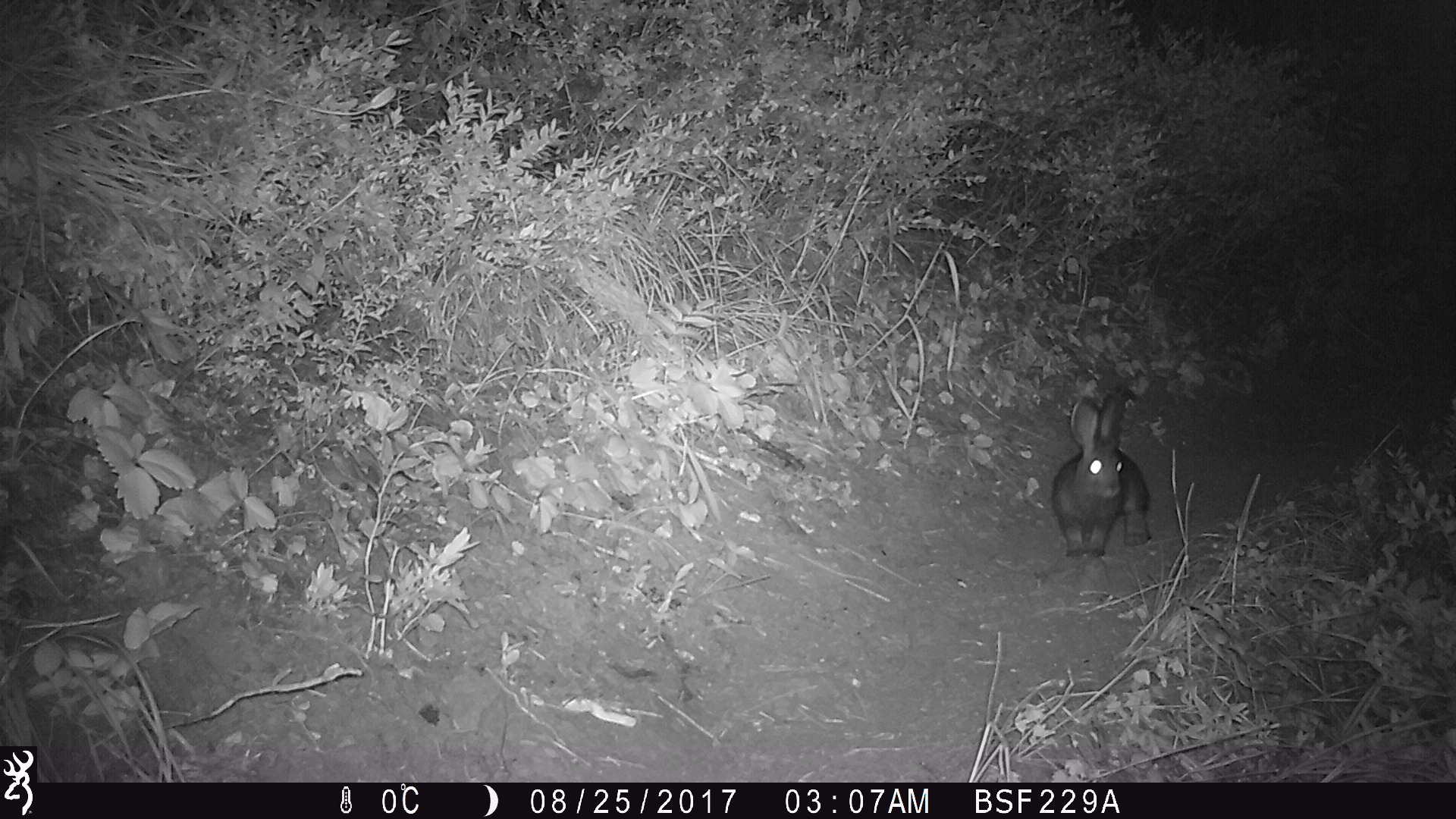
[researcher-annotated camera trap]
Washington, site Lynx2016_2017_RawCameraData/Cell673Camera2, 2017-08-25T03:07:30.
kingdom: Animalia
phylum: Chordata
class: Mammalia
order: Lagomorpha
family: Leporidae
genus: Lepus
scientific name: Lepus americanus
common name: snowshoe hare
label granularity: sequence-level